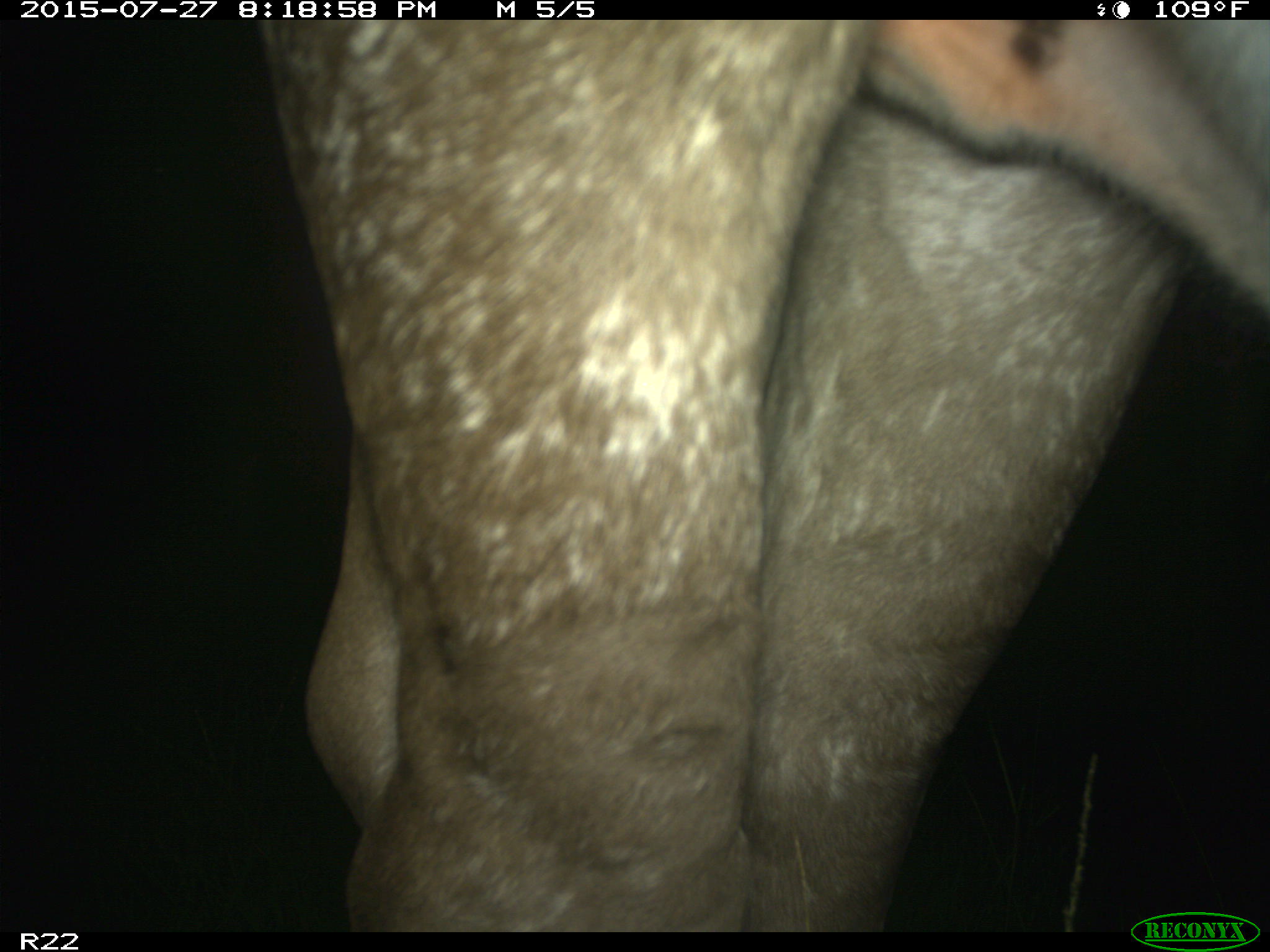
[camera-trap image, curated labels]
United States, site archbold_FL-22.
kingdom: Animalia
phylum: Chordata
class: Mammalia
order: Artiodactyla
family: Bovidae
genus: Bos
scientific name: Bos taurus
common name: domestic cow